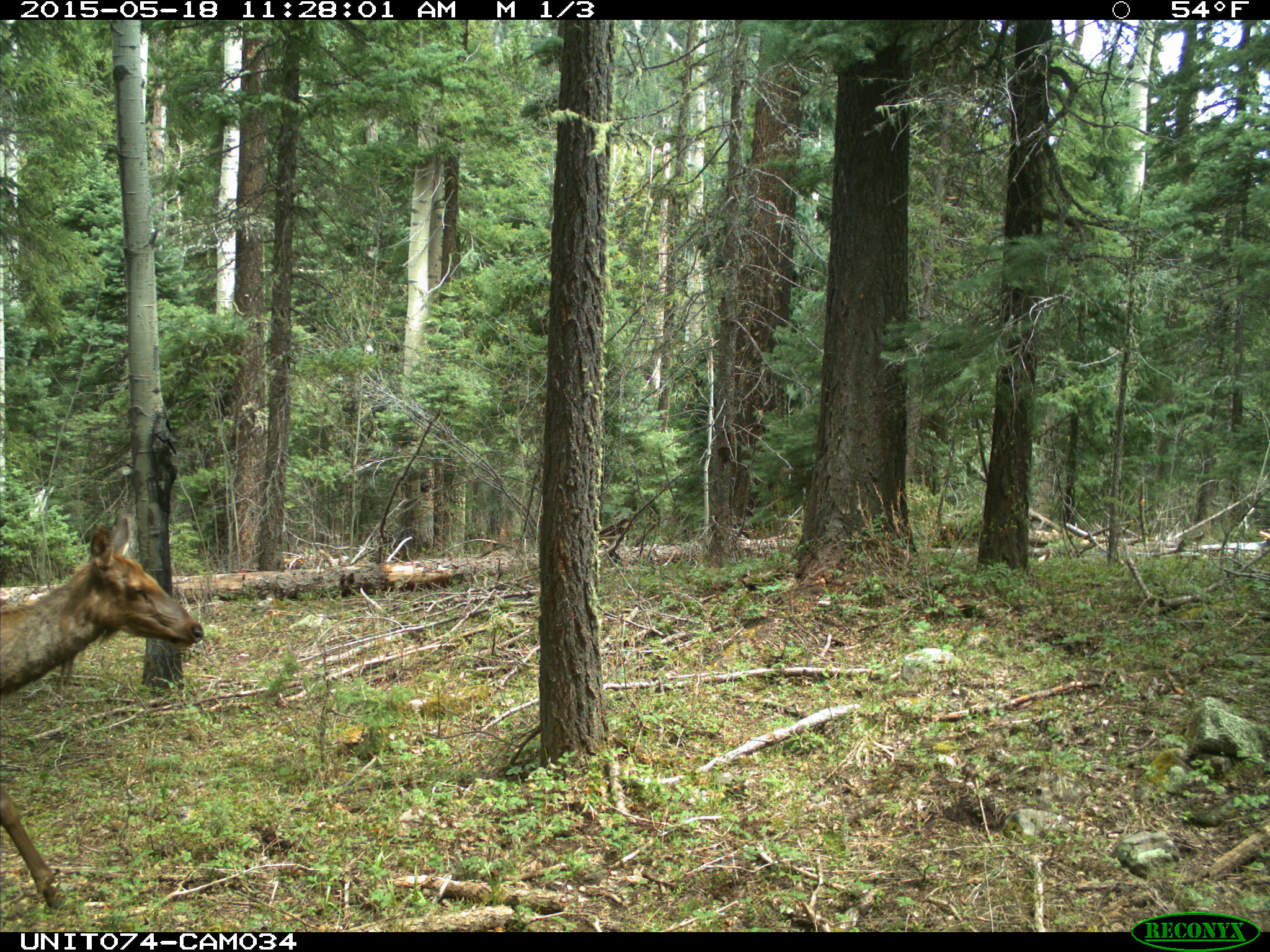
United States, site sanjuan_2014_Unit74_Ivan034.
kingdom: Animalia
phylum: Chordata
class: Mammalia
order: Artiodactyla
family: Cervidae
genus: Cervus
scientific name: Cervus elaphus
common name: red deer